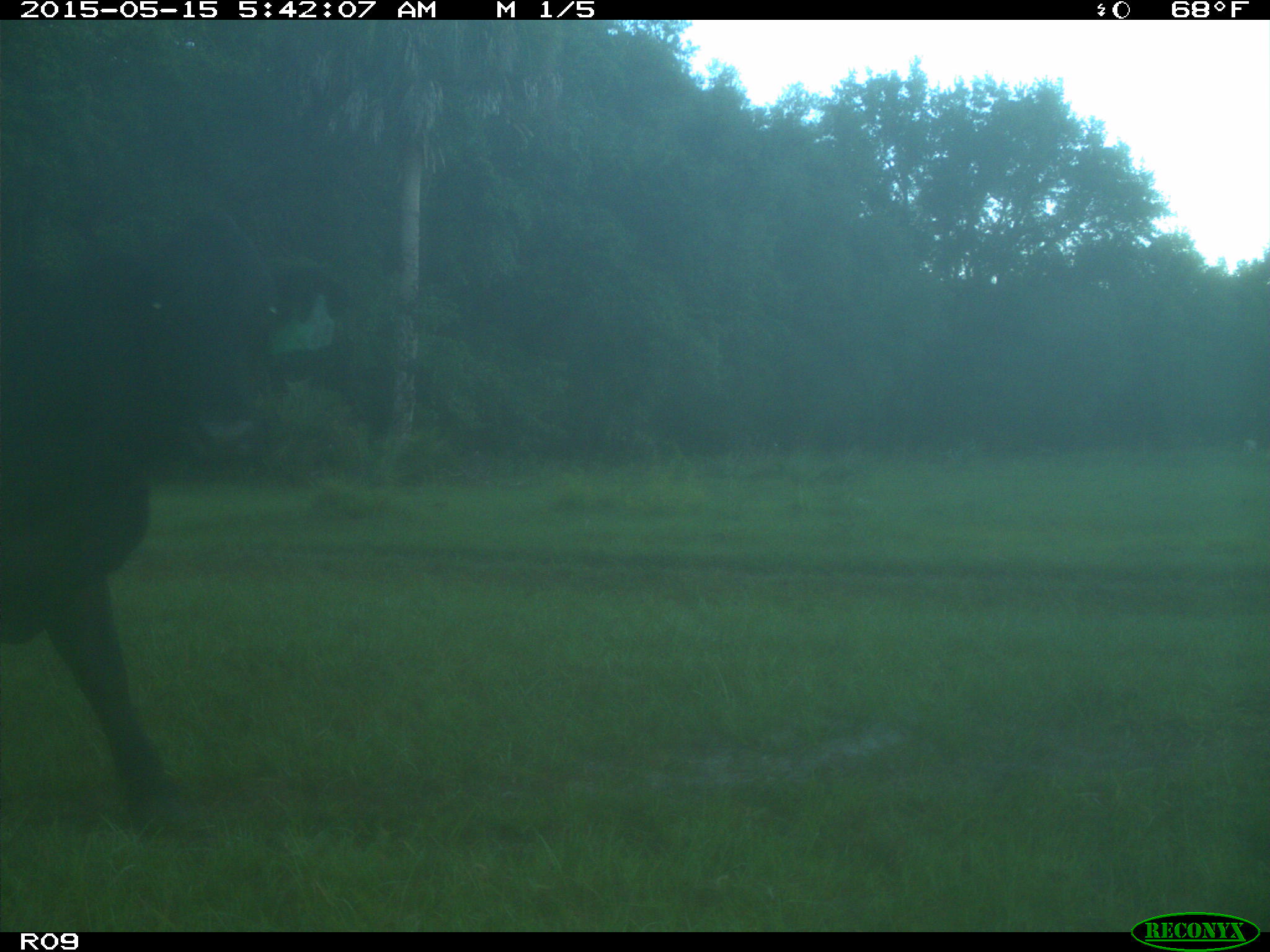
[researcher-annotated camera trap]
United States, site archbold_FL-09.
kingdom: Animalia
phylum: Chordata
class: Mammalia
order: Artiodactyla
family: Bovidae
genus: Bos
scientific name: Bos taurus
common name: domestic cow